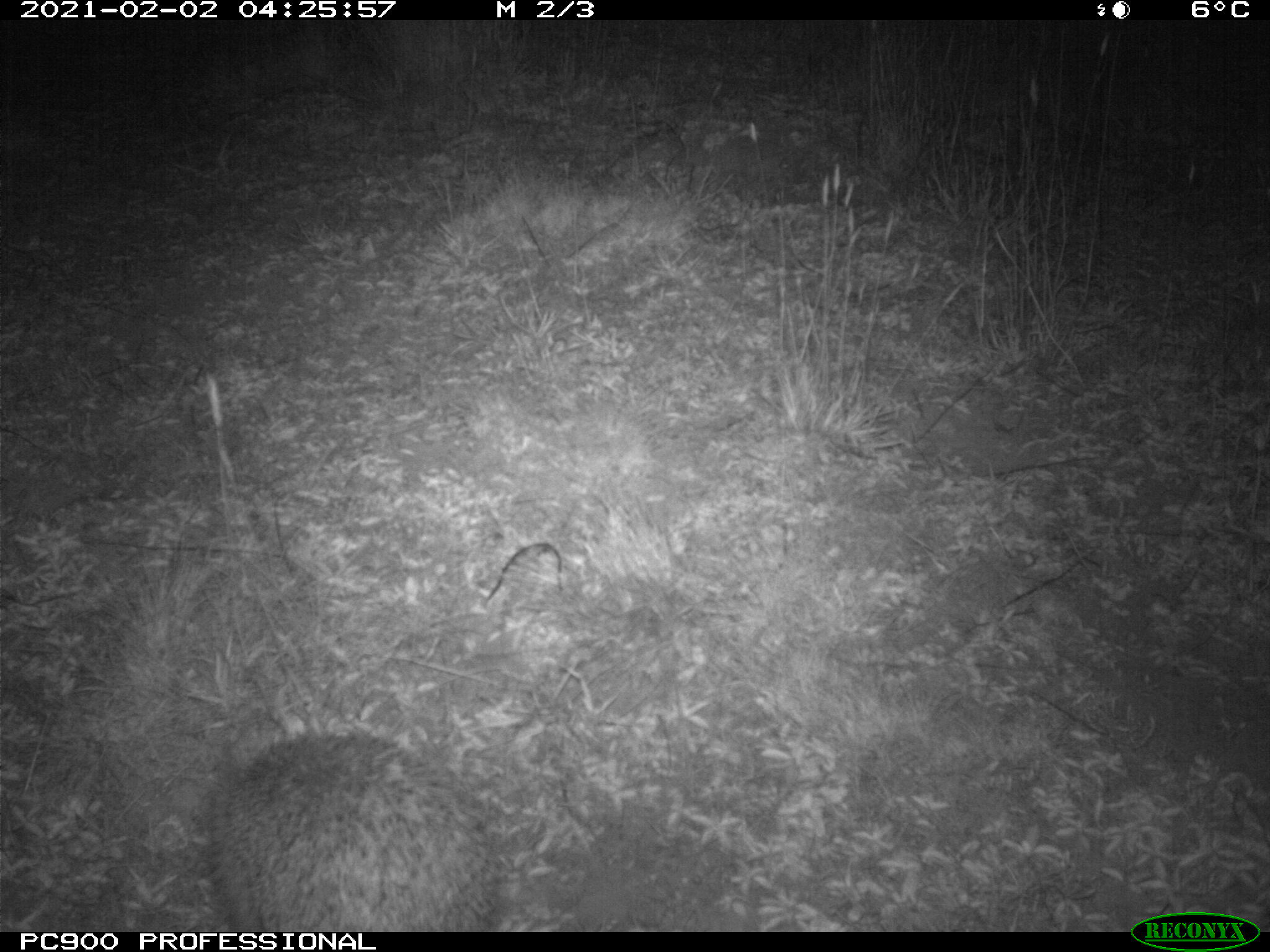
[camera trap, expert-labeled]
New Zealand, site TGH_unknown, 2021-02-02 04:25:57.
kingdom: Animalia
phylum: Chordata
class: Mammalia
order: Eulipotyphla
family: Erinaceidae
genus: Erinaceus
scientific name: Erinaceus europaeus europaeus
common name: european hedgehog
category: hedgehog